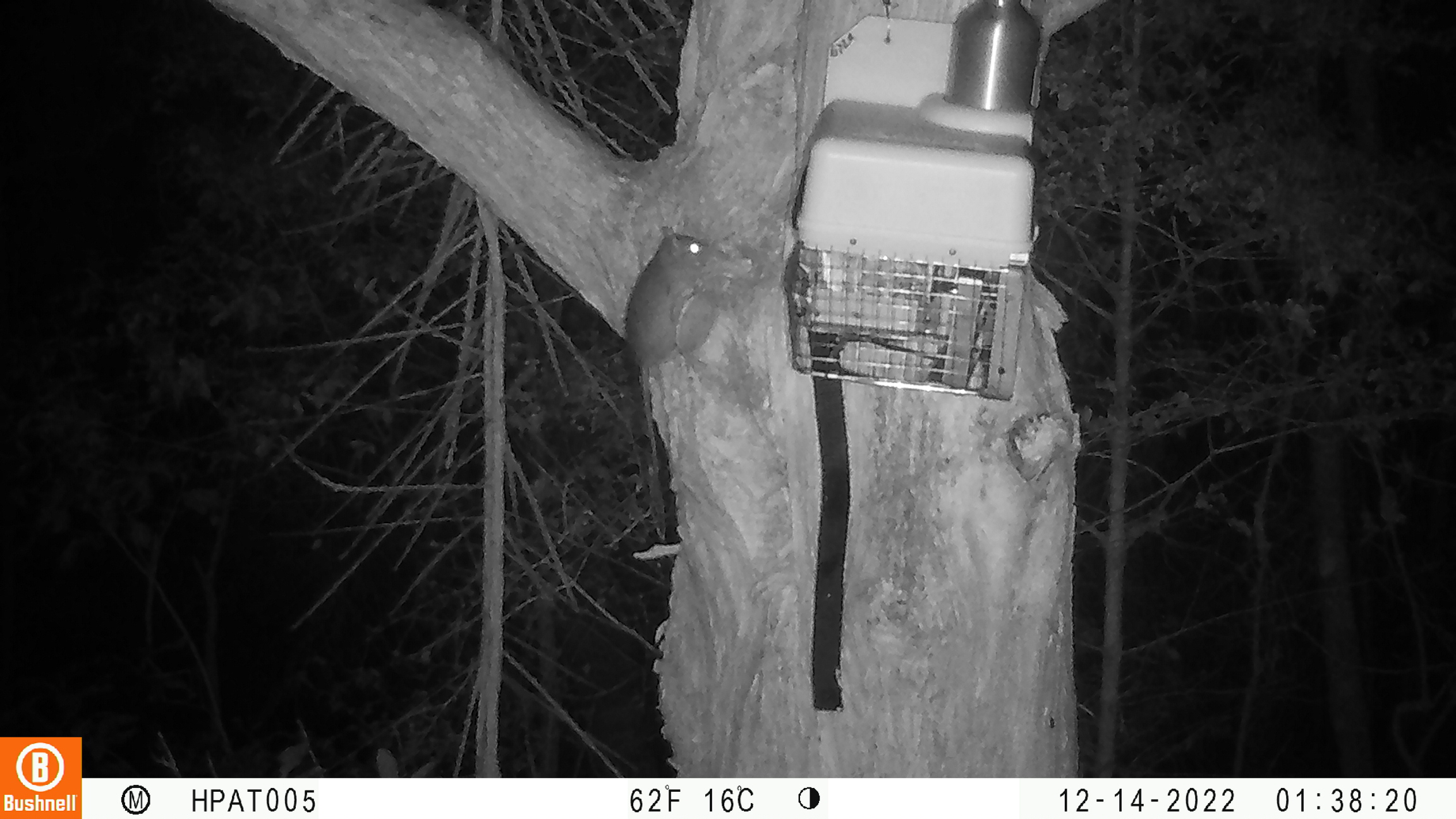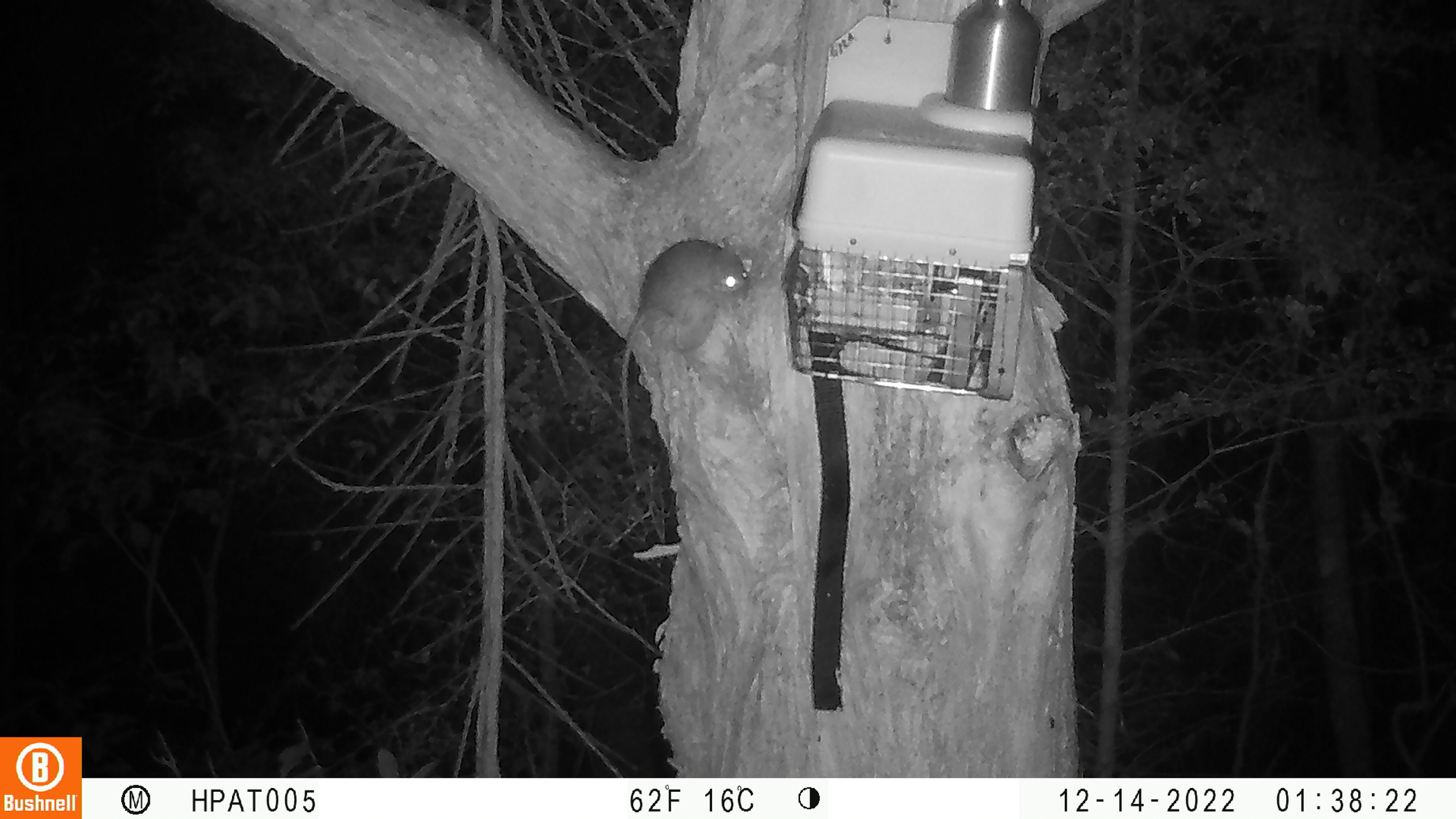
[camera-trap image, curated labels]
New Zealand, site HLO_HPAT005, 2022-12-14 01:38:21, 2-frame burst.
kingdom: Animalia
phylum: Chordata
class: Mammalia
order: Rodentia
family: Muridae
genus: Rattus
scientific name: Rattus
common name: rat